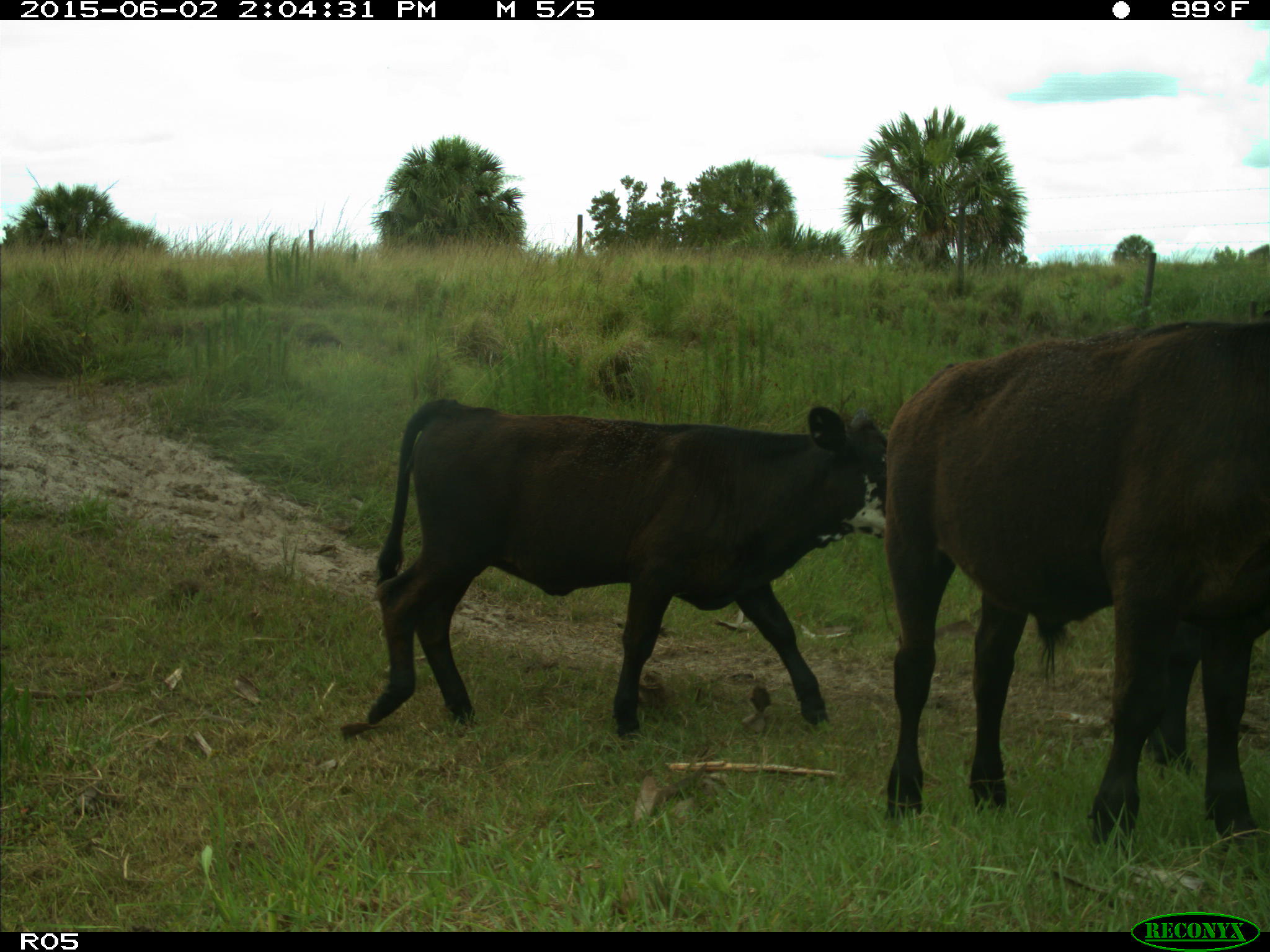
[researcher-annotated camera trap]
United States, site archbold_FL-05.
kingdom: Animalia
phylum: Chordata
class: Mammalia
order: Artiodactyla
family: Bovidae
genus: Bos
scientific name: Bos taurus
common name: domestic cow